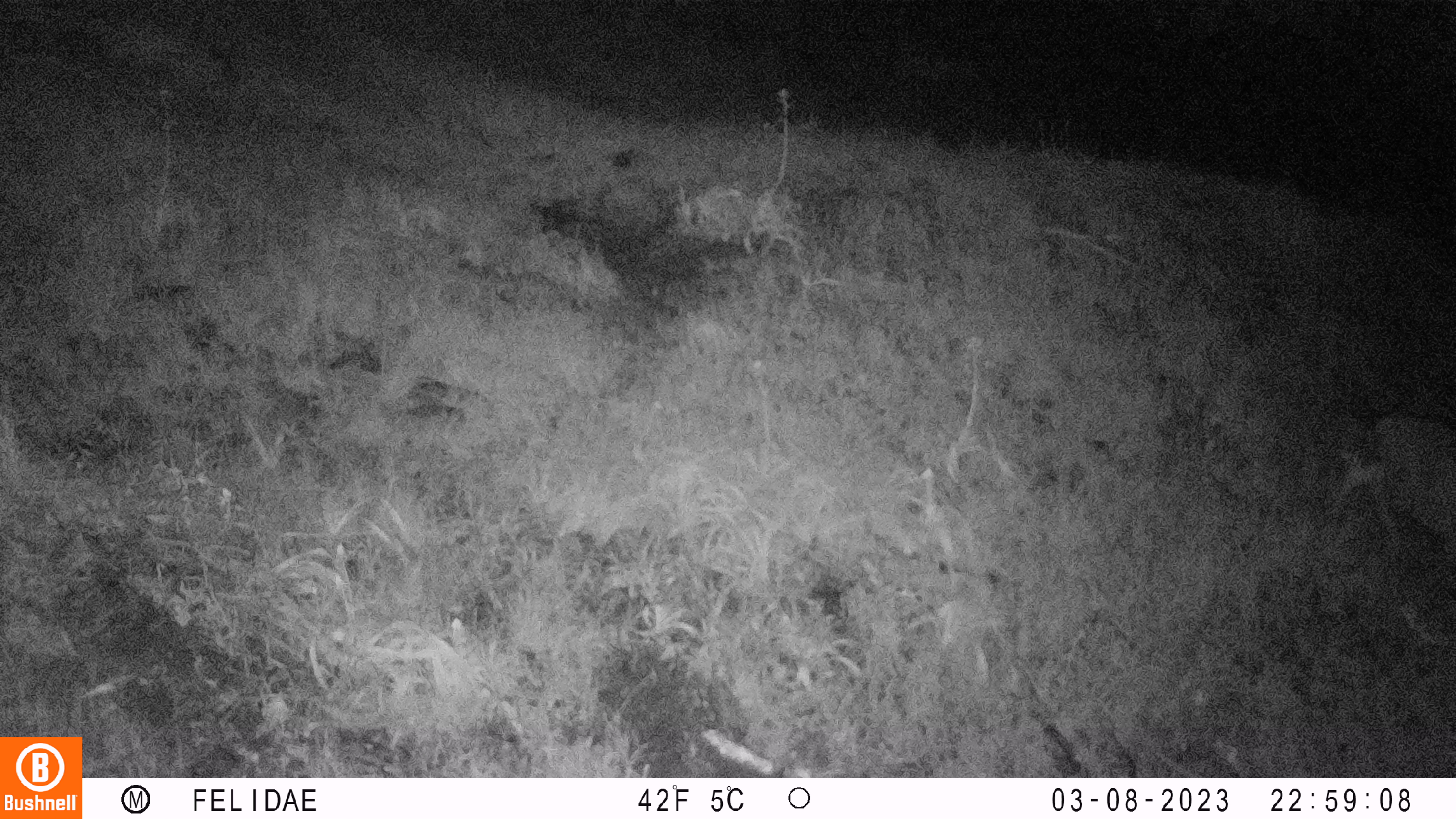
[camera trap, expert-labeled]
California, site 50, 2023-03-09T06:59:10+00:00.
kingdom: Animalia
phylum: Chordata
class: Mammalia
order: Artiodactyla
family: Cervidae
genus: Odocoileus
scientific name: Odocoileus hemionus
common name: mule deer